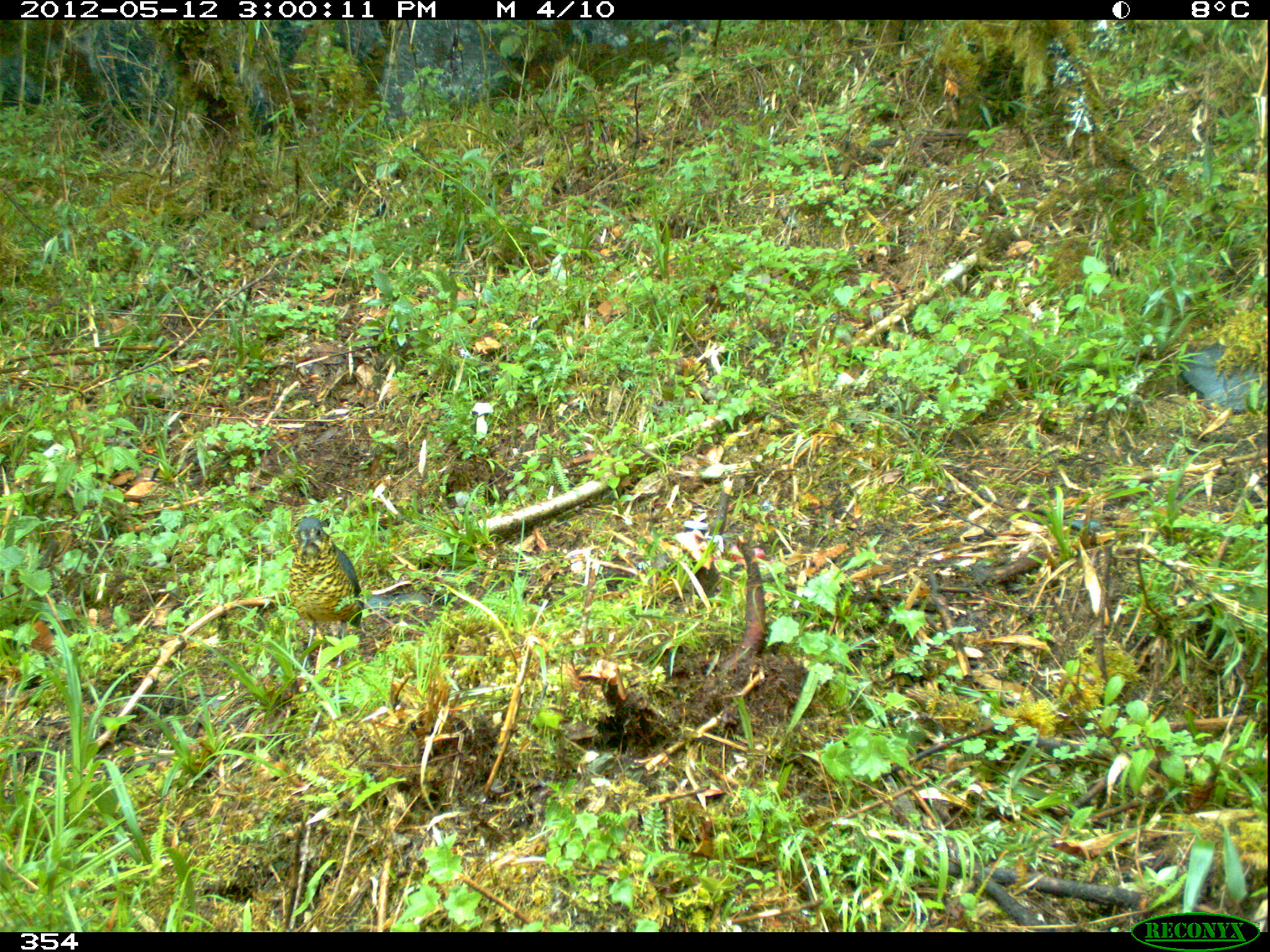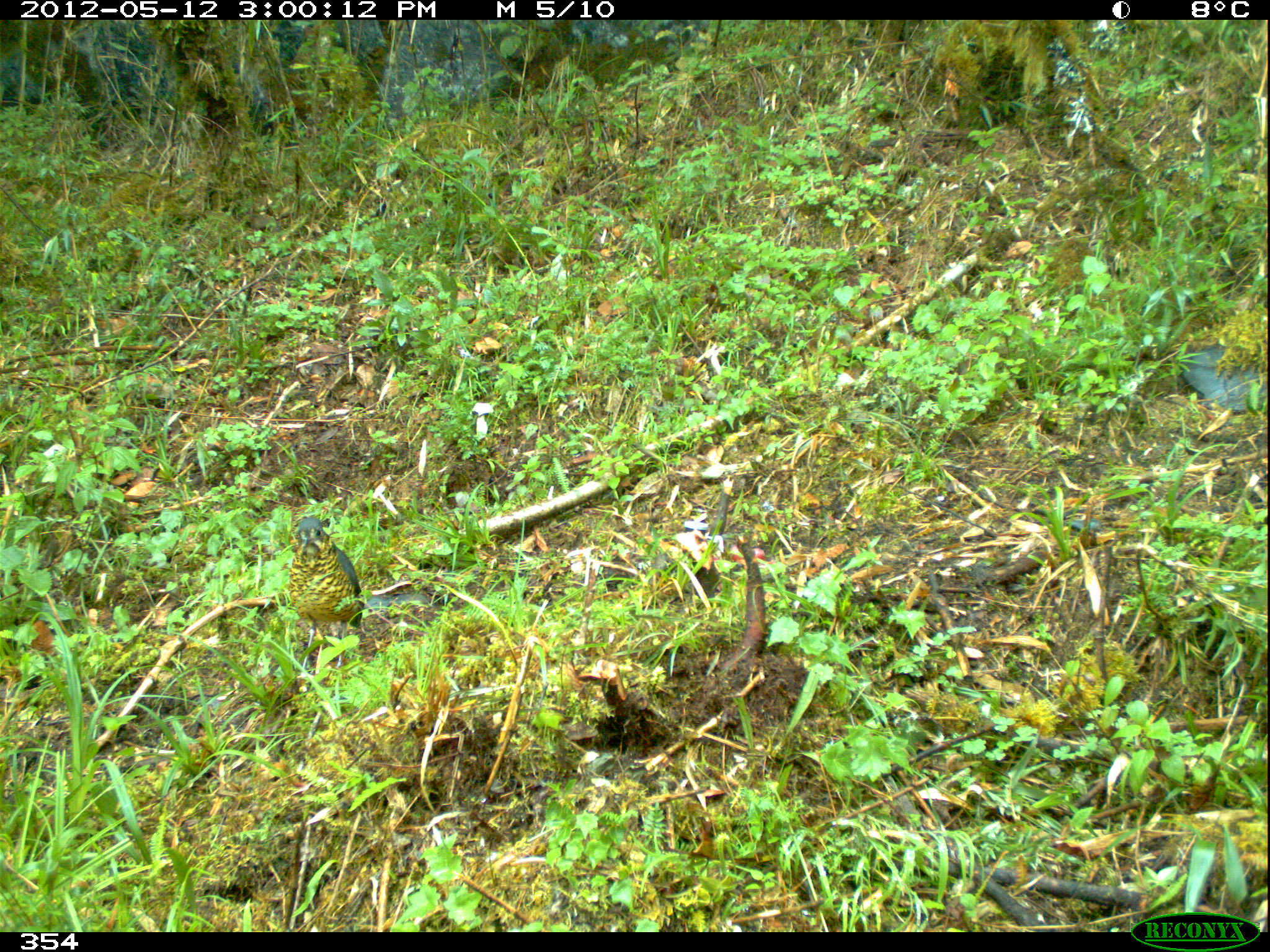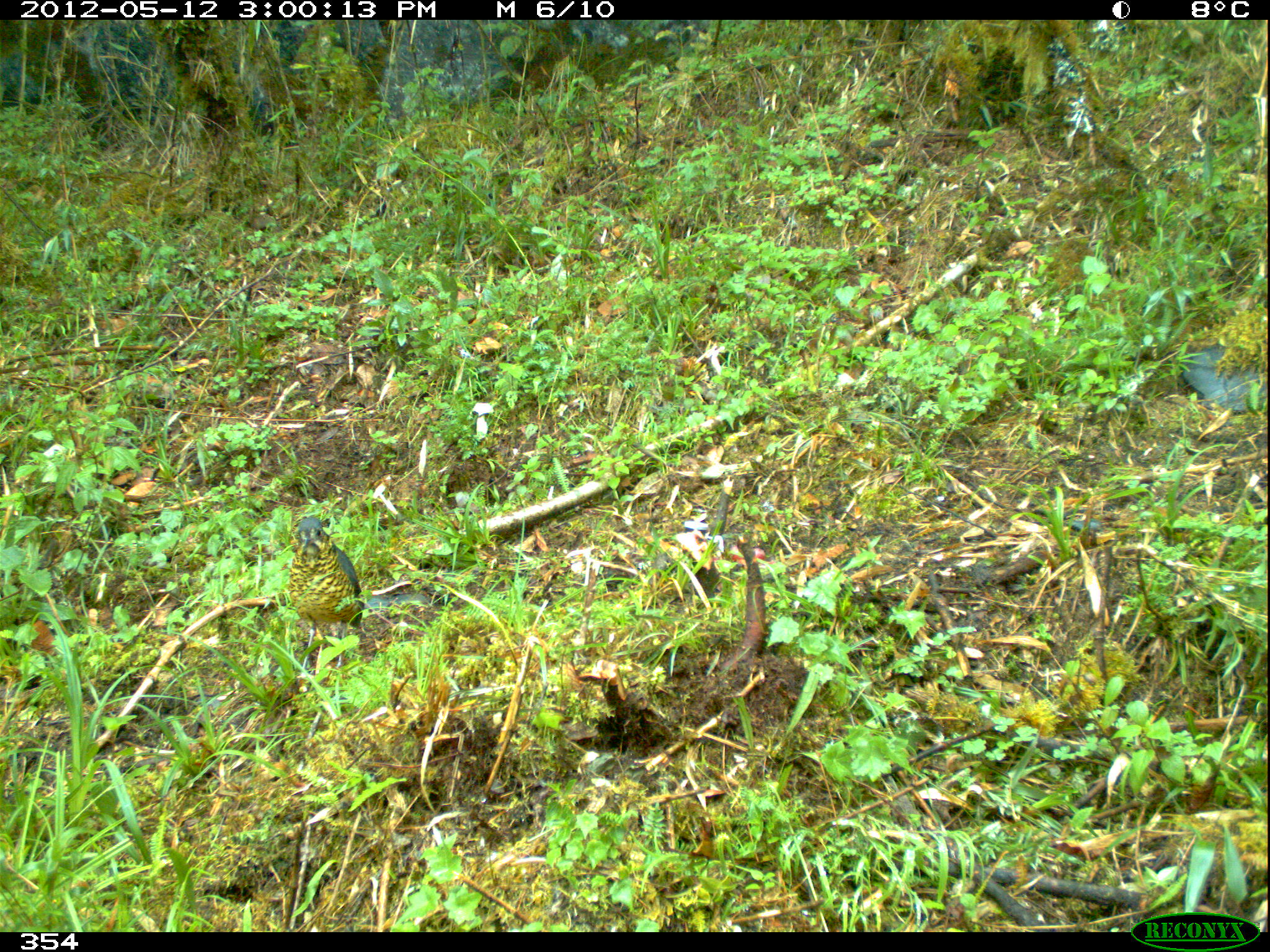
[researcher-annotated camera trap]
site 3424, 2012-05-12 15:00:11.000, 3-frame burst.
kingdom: Animalia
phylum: Chordata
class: Aves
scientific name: Aves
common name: bird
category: unknown bird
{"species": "unknown bird (bird) (Aves)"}